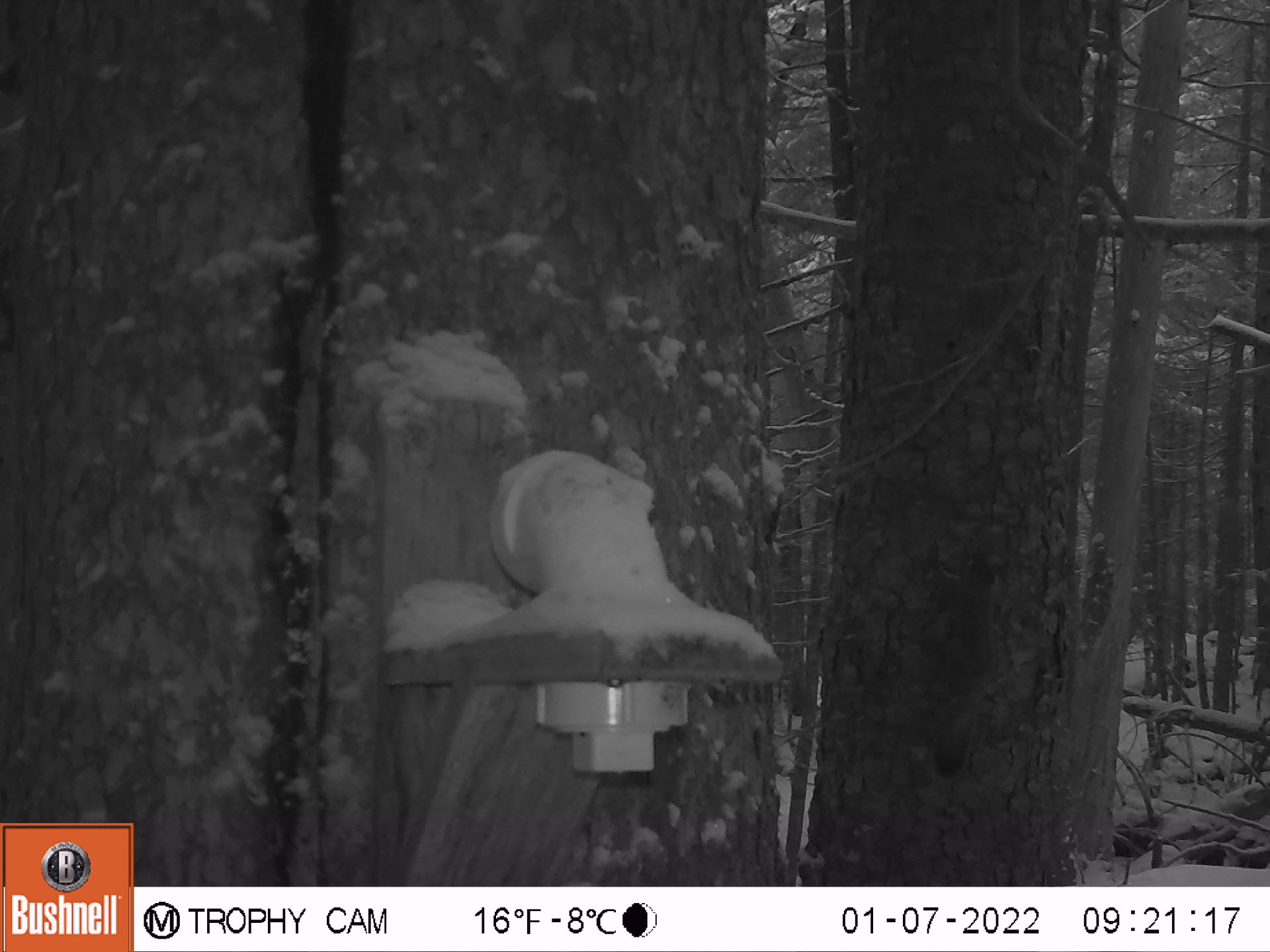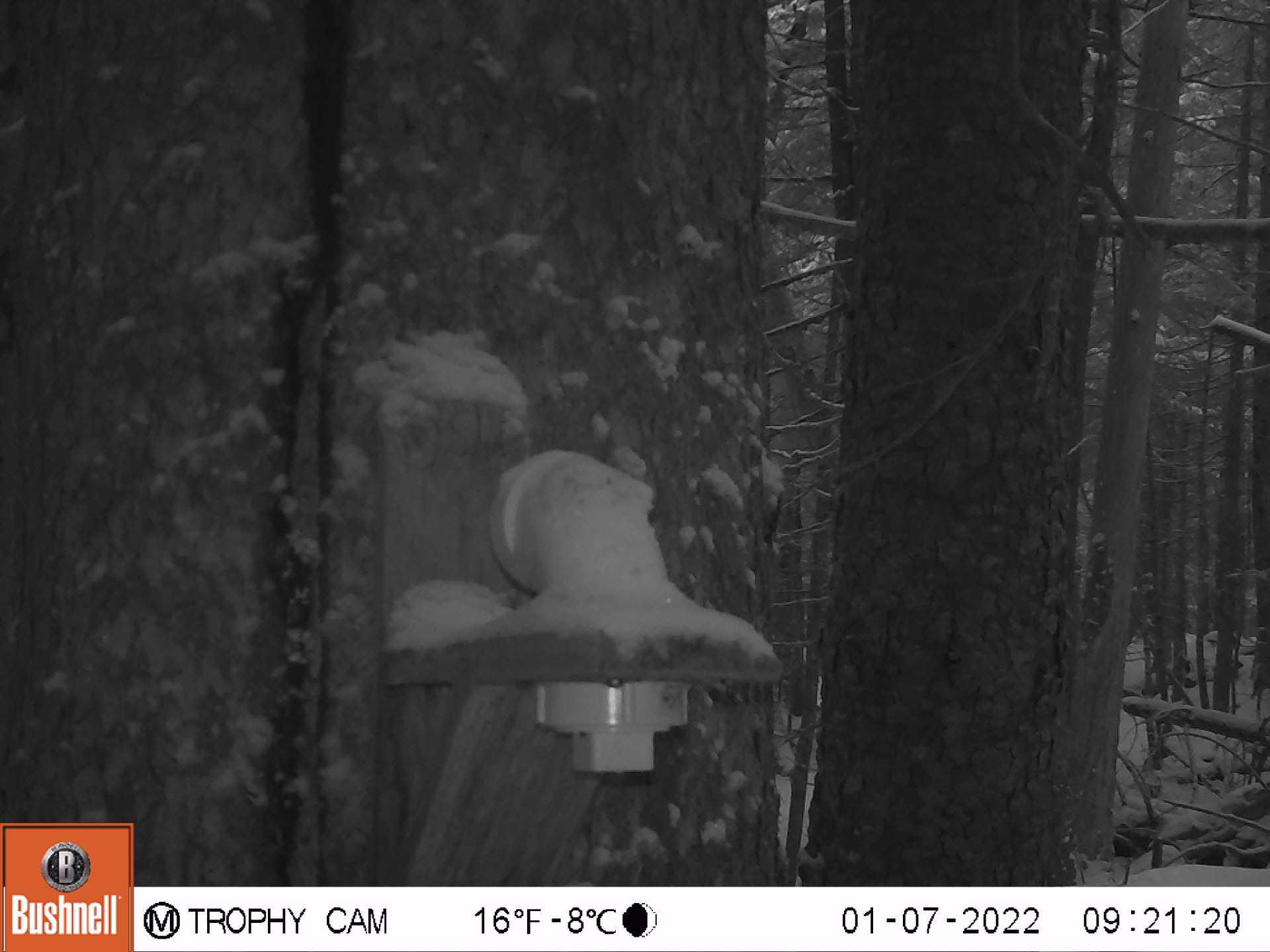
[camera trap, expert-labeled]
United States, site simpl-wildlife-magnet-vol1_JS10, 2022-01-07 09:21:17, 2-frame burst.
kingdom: Animalia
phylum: Chordata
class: Mammalia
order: Rodentia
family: Sciuridae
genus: Tamiasciurus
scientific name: Tamiasciurus hudsonicus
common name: red squirrel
Red squirrel (Tamiasciurus hudsonicus).